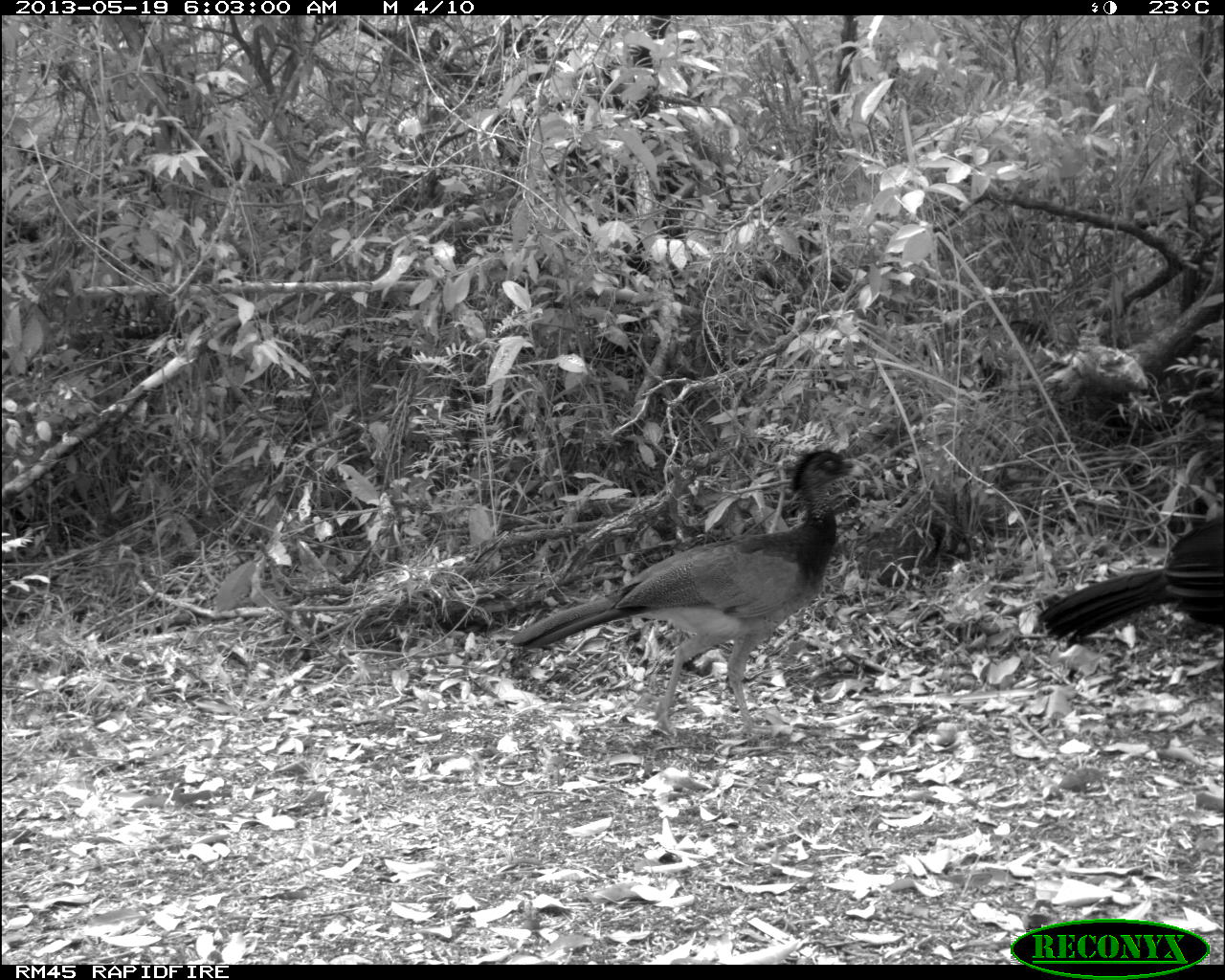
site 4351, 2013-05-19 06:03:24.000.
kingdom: Animalia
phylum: Chordata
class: Aves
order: Galliformes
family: Cracidae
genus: Crax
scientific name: Crax rubra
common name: great curassow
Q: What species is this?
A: Crax rubra (great curassow).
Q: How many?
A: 2.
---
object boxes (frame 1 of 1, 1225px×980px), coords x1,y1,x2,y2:
crax rubra: 508,443,864,736; 1036,510,1225,648